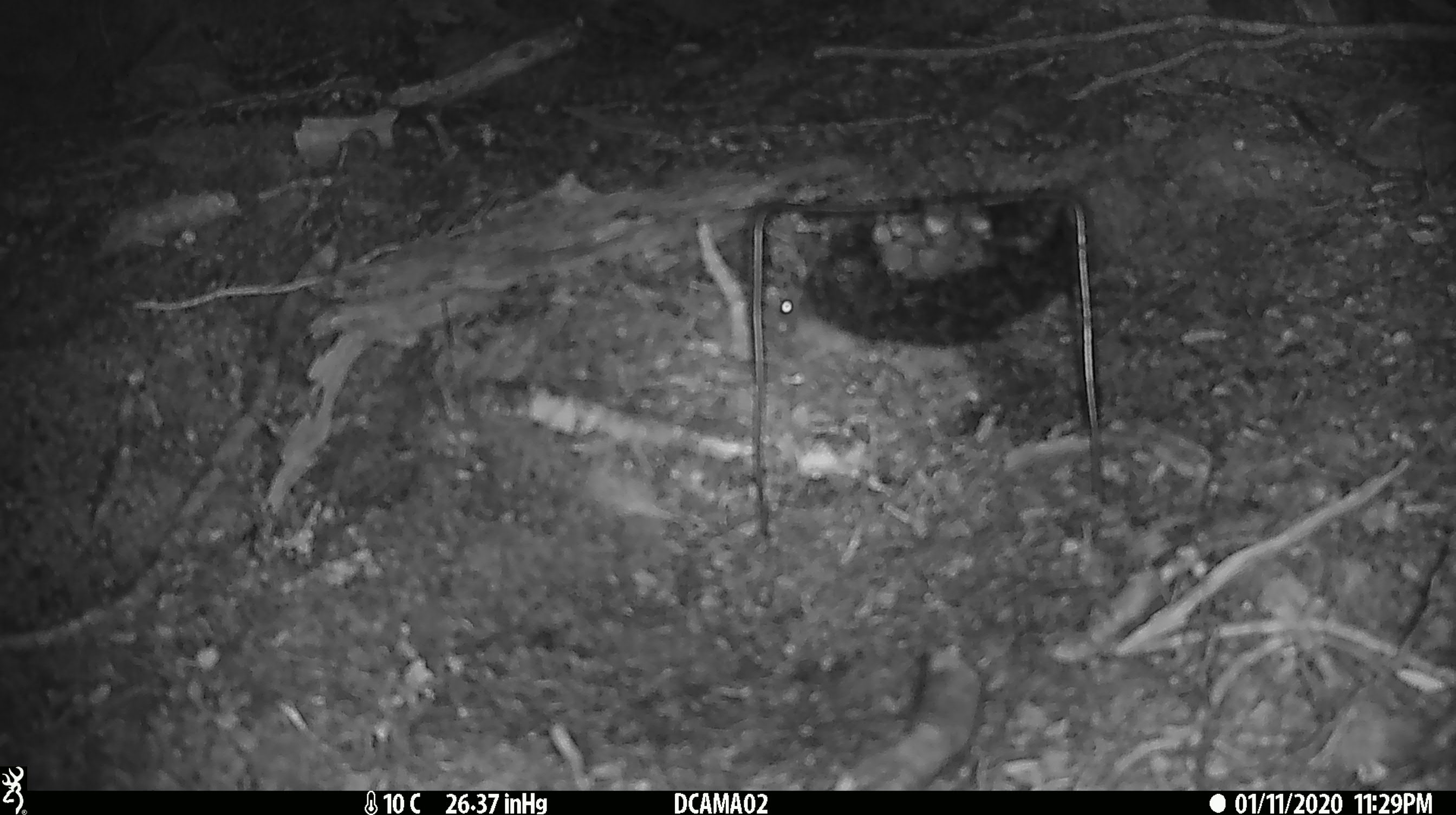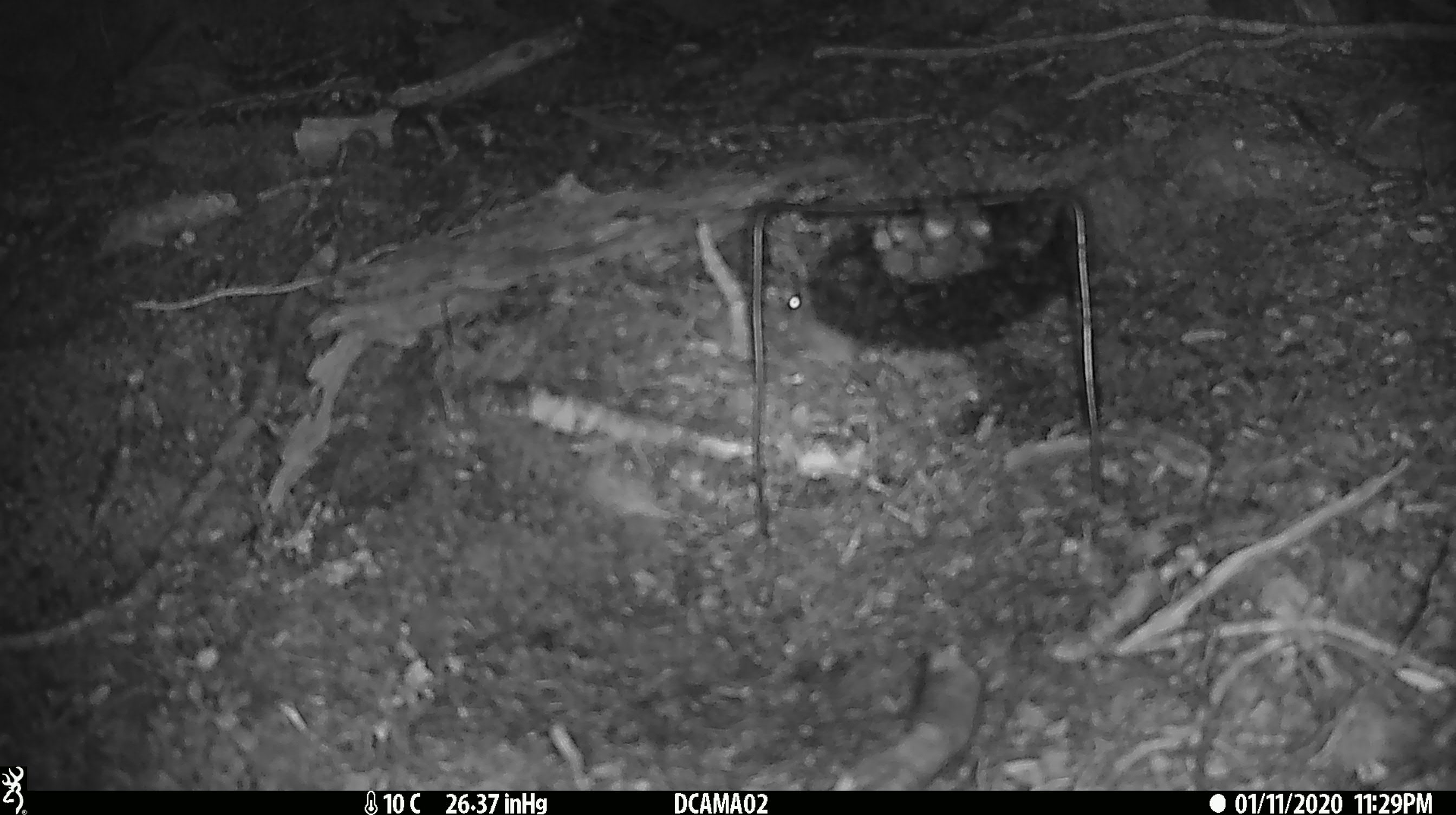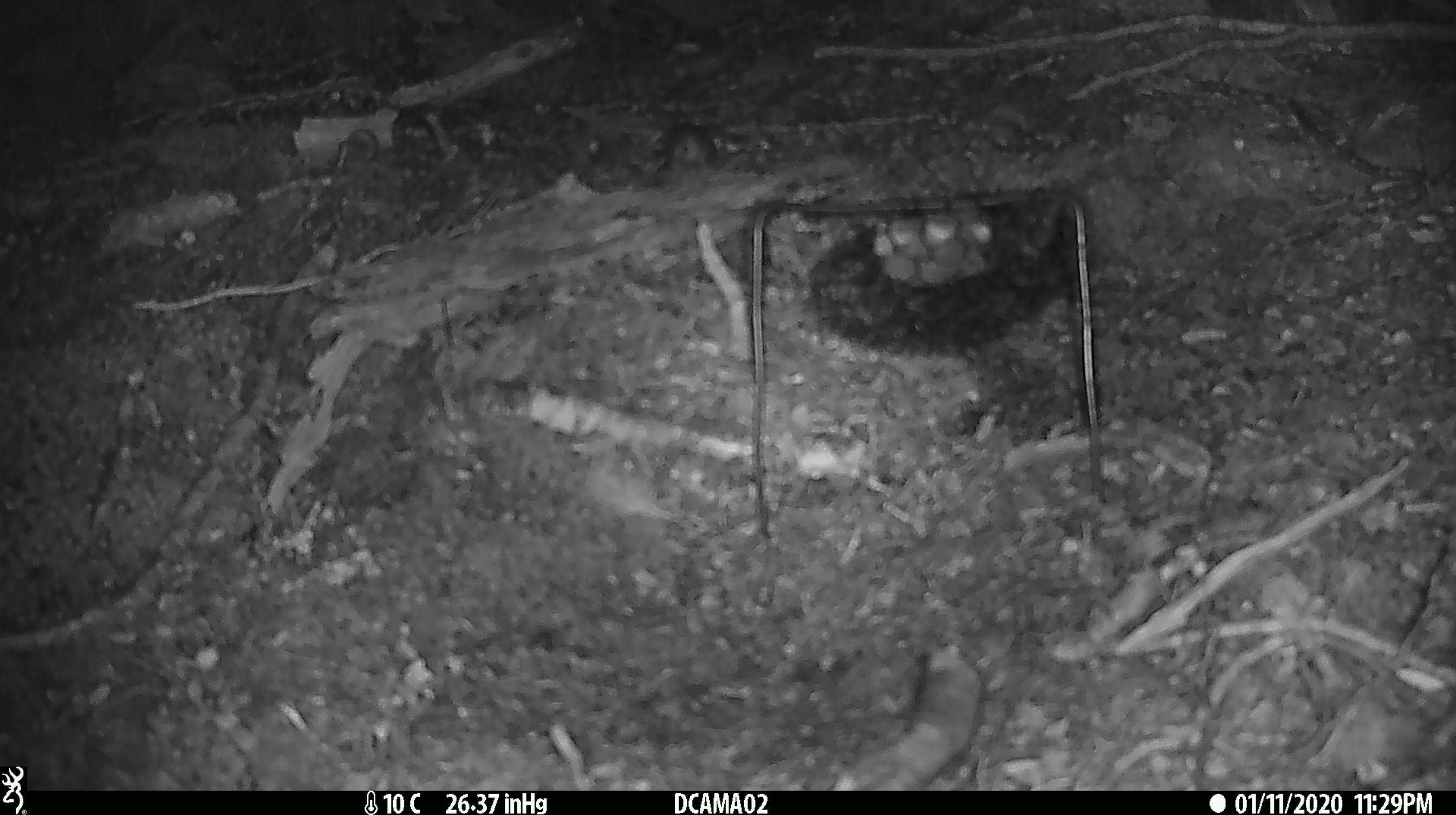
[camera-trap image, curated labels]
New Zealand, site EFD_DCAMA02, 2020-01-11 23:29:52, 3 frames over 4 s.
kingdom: Animalia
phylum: Chordata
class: Mammalia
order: Rodentia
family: Muridae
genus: Mus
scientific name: Mus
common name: mouse